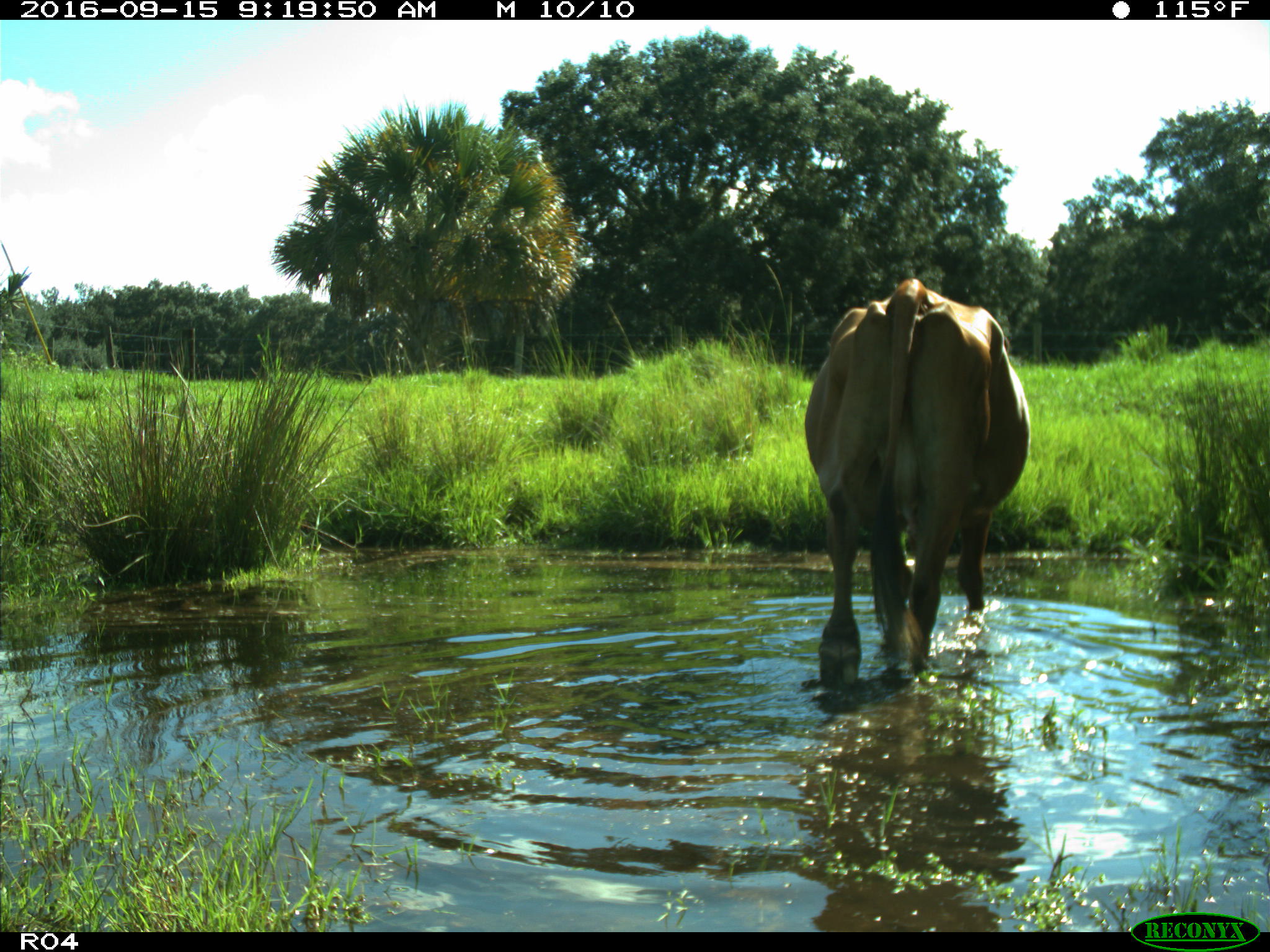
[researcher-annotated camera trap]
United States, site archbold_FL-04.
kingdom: Animalia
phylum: Chordata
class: Mammalia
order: Artiodactyla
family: Bovidae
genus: Bos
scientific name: Bos taurus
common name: domestic cow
Bos taurus (domestic cow).